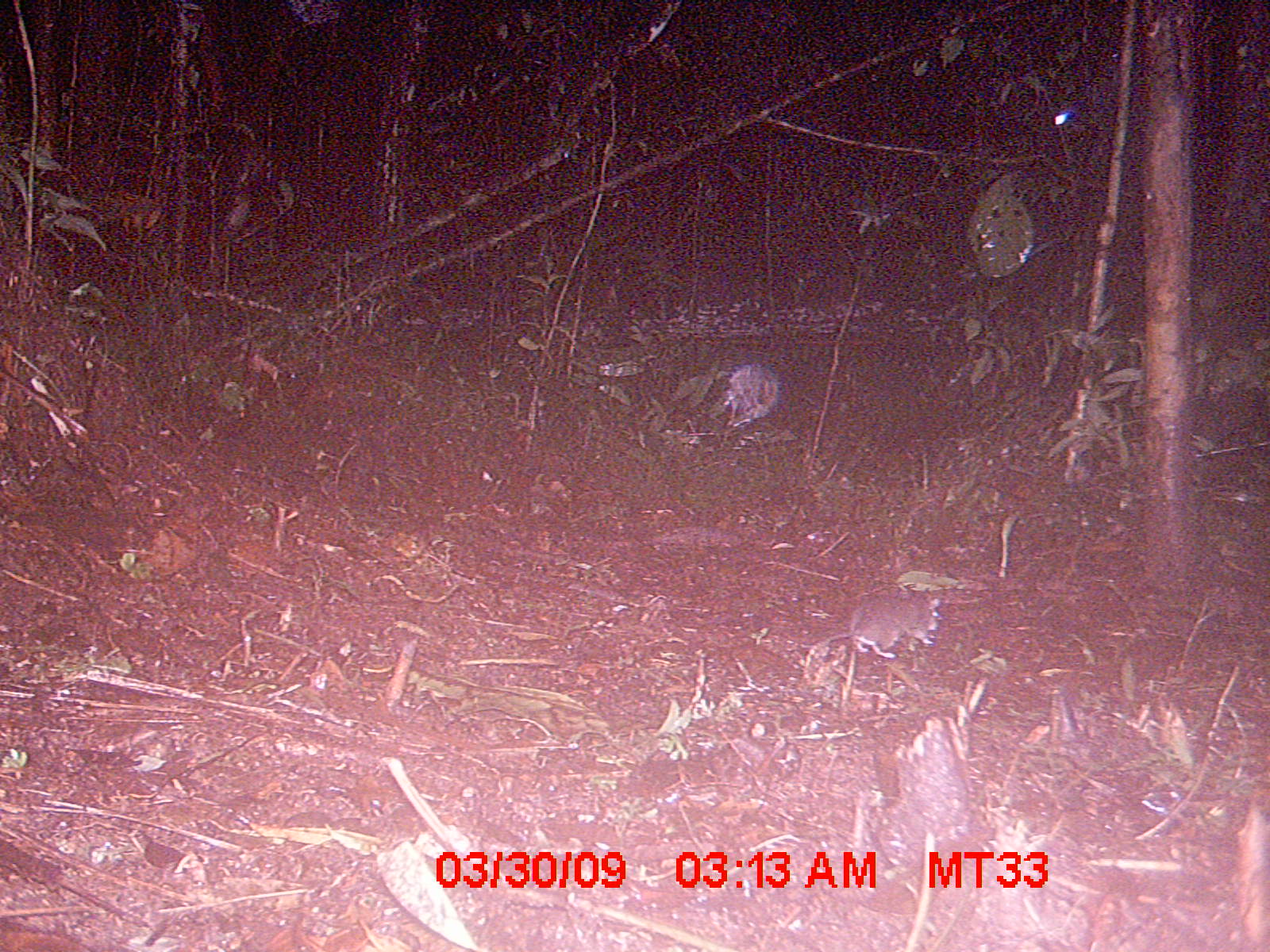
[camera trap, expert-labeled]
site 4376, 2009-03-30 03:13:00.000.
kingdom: Animalia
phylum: Chordata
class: Mammalia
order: Rodentia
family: Nesomyidae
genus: Eliurus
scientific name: Eliurus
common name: eliurus rat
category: eliurus sp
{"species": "eliurus sp (eliurus rat) (Eliurus)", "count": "1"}